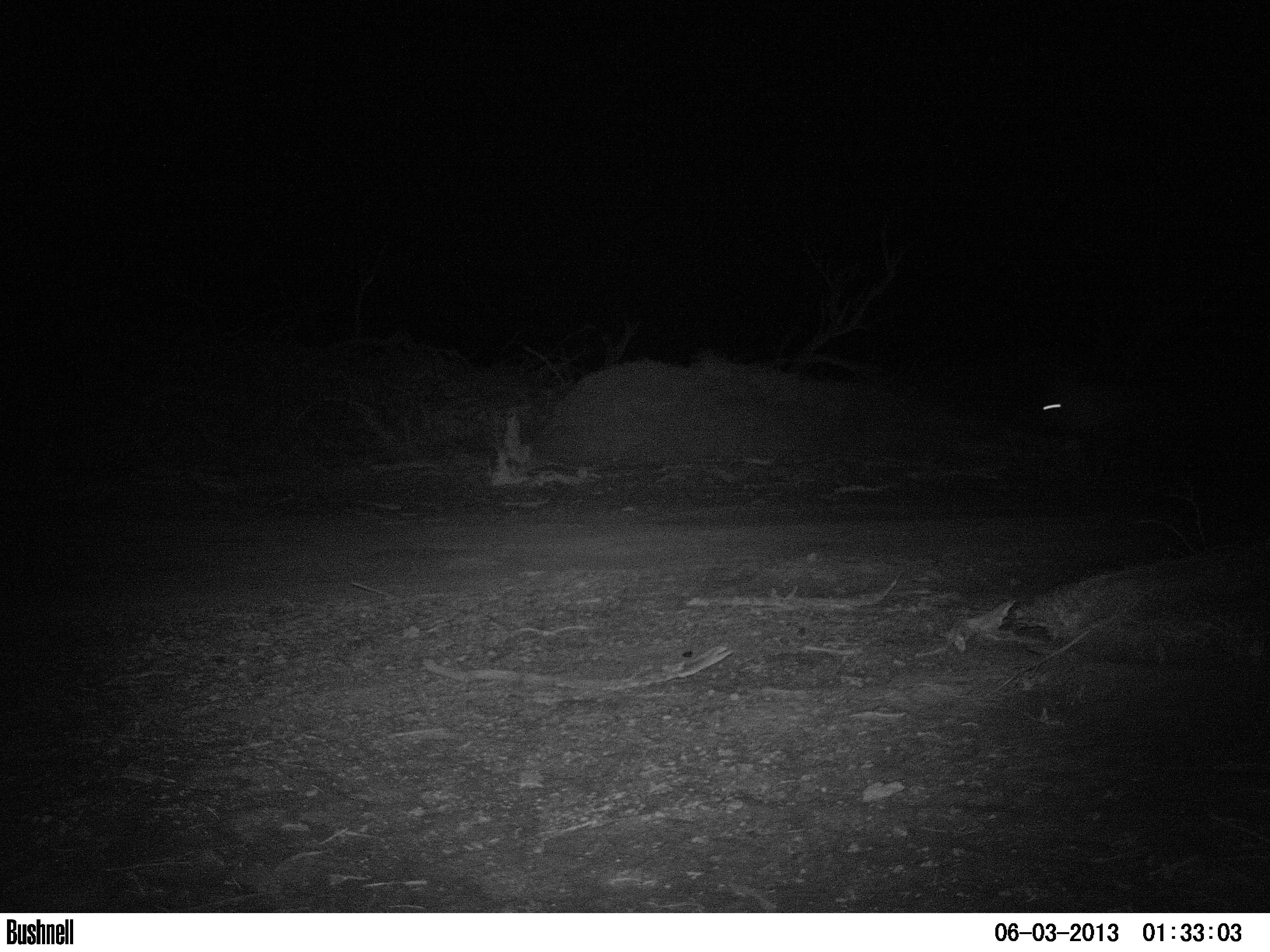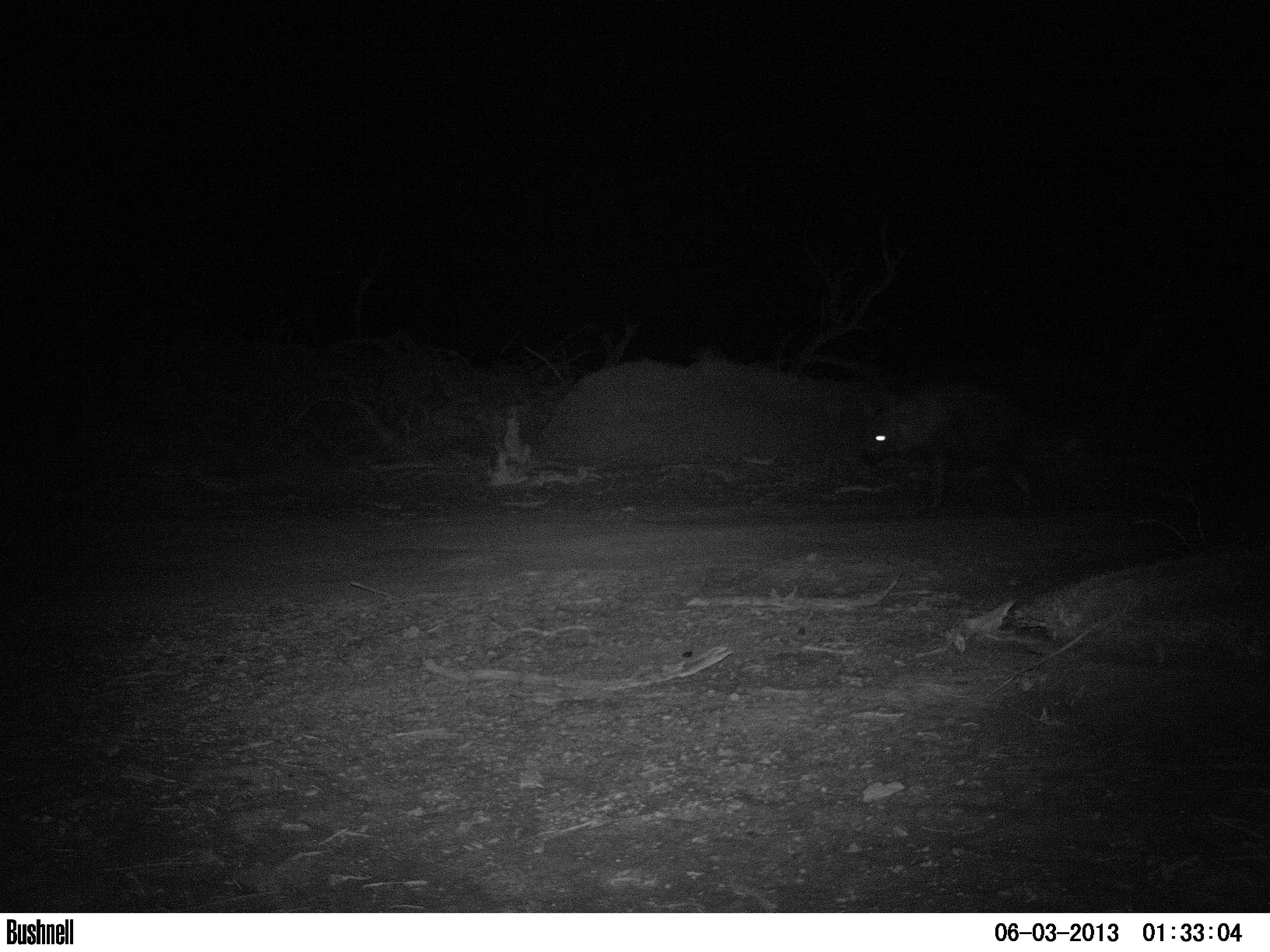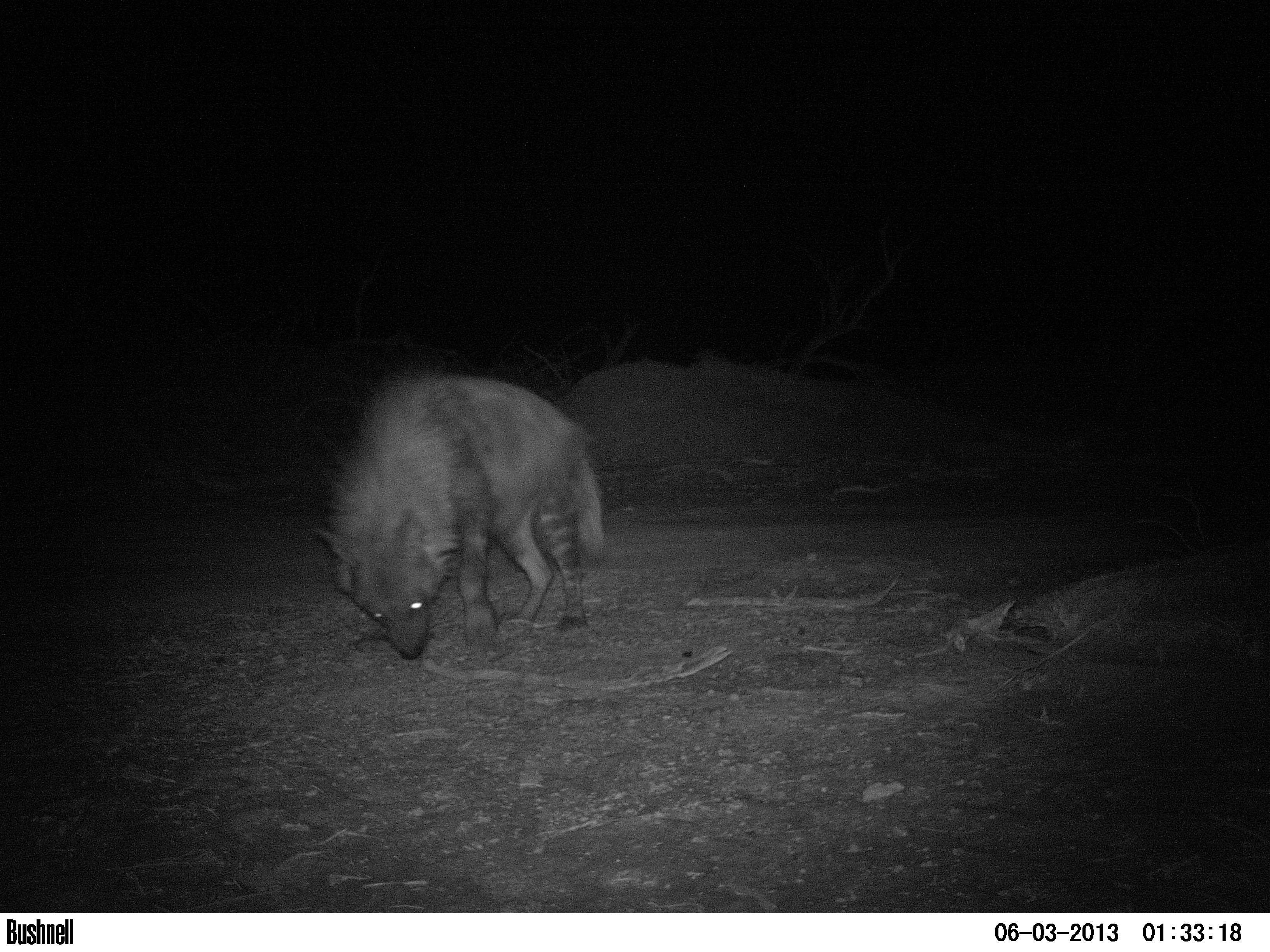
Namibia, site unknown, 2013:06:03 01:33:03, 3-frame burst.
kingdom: Animalia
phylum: Chordata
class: Mammalia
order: Carnivora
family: Hyaenidae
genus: Parahyaena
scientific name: Parahyaena brunnea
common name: brown hyena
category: hyaena brunnea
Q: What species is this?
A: Hyaena brunnea (brown hyena) (Parahyaena brunnea).